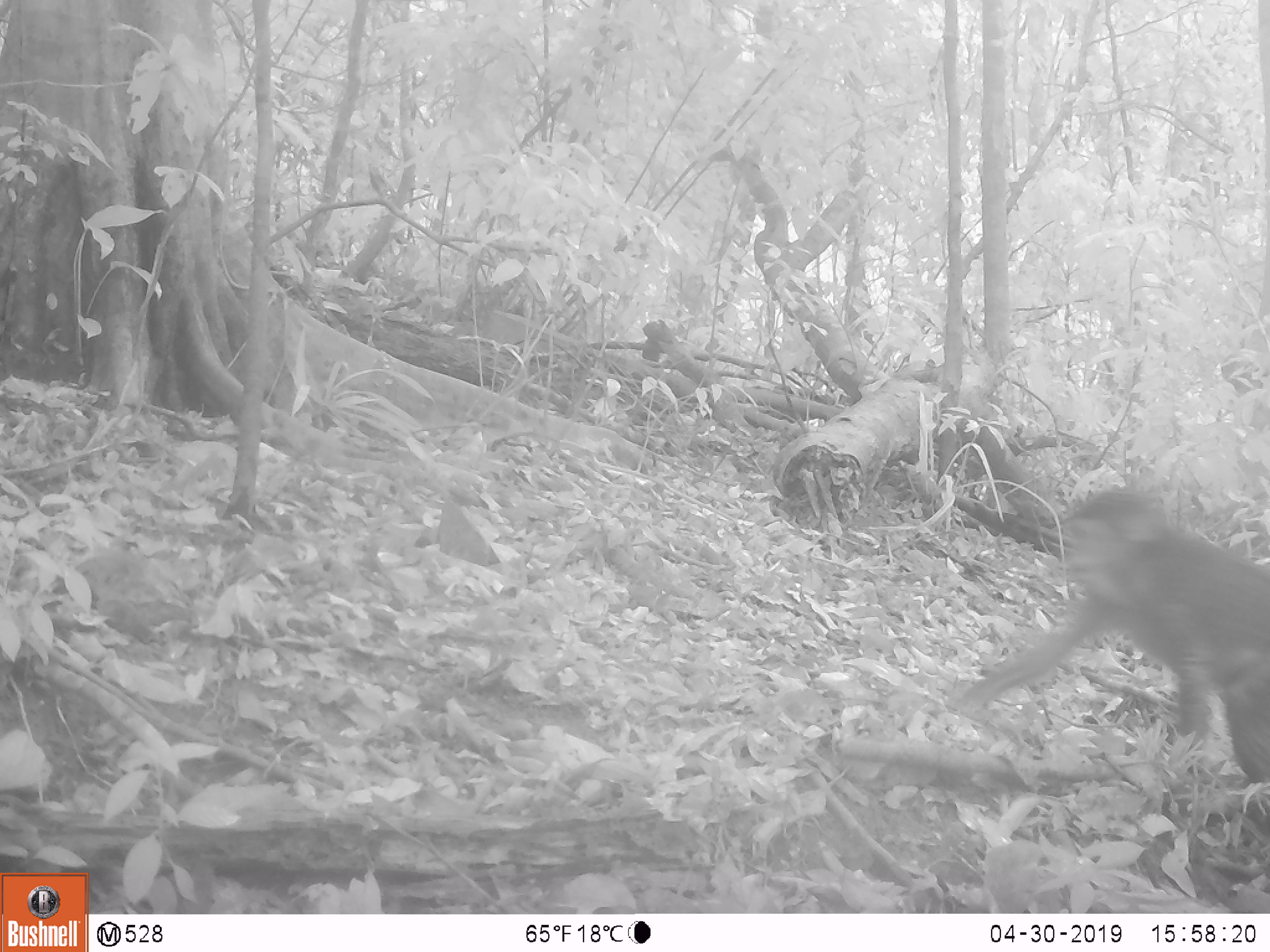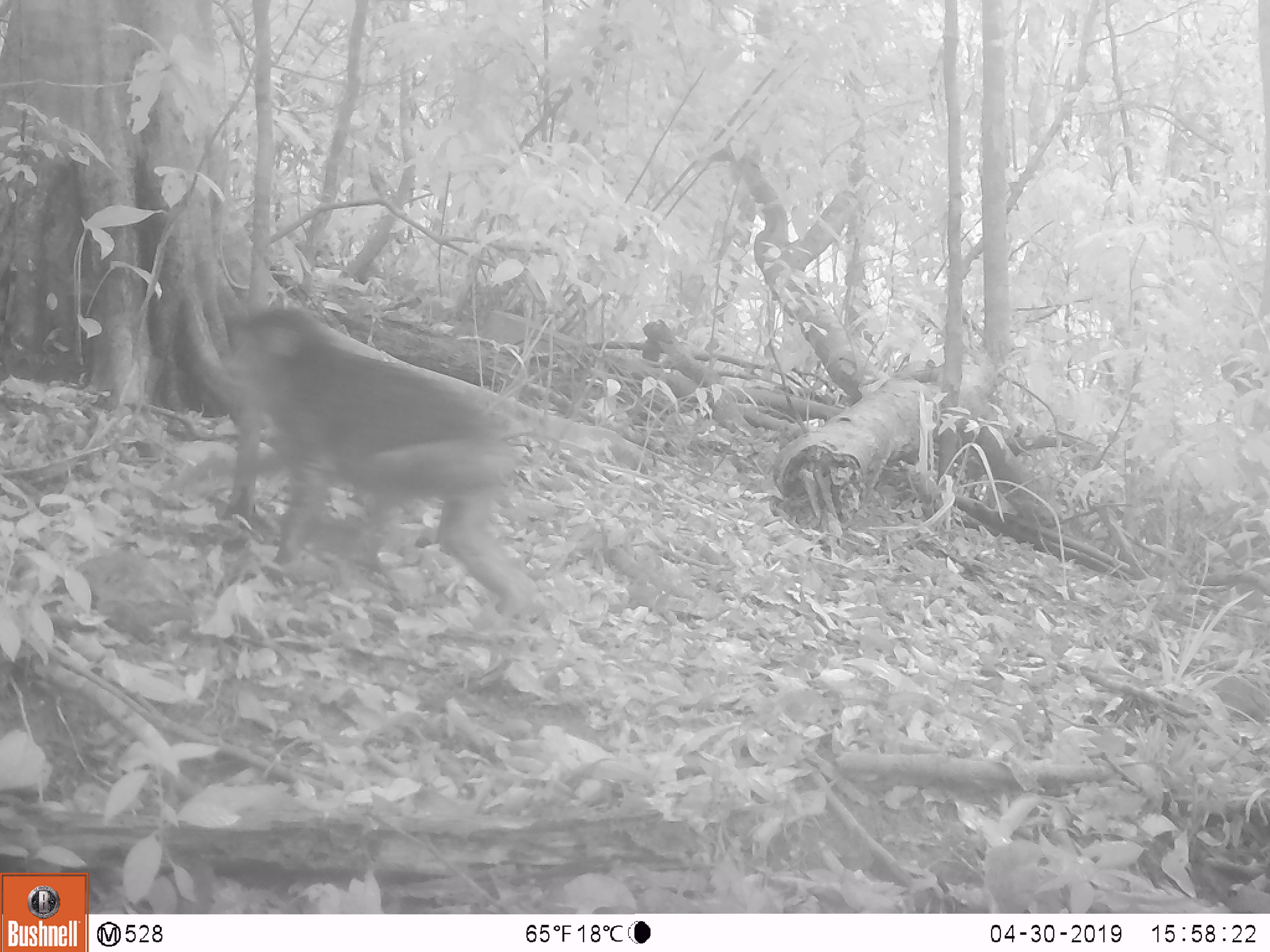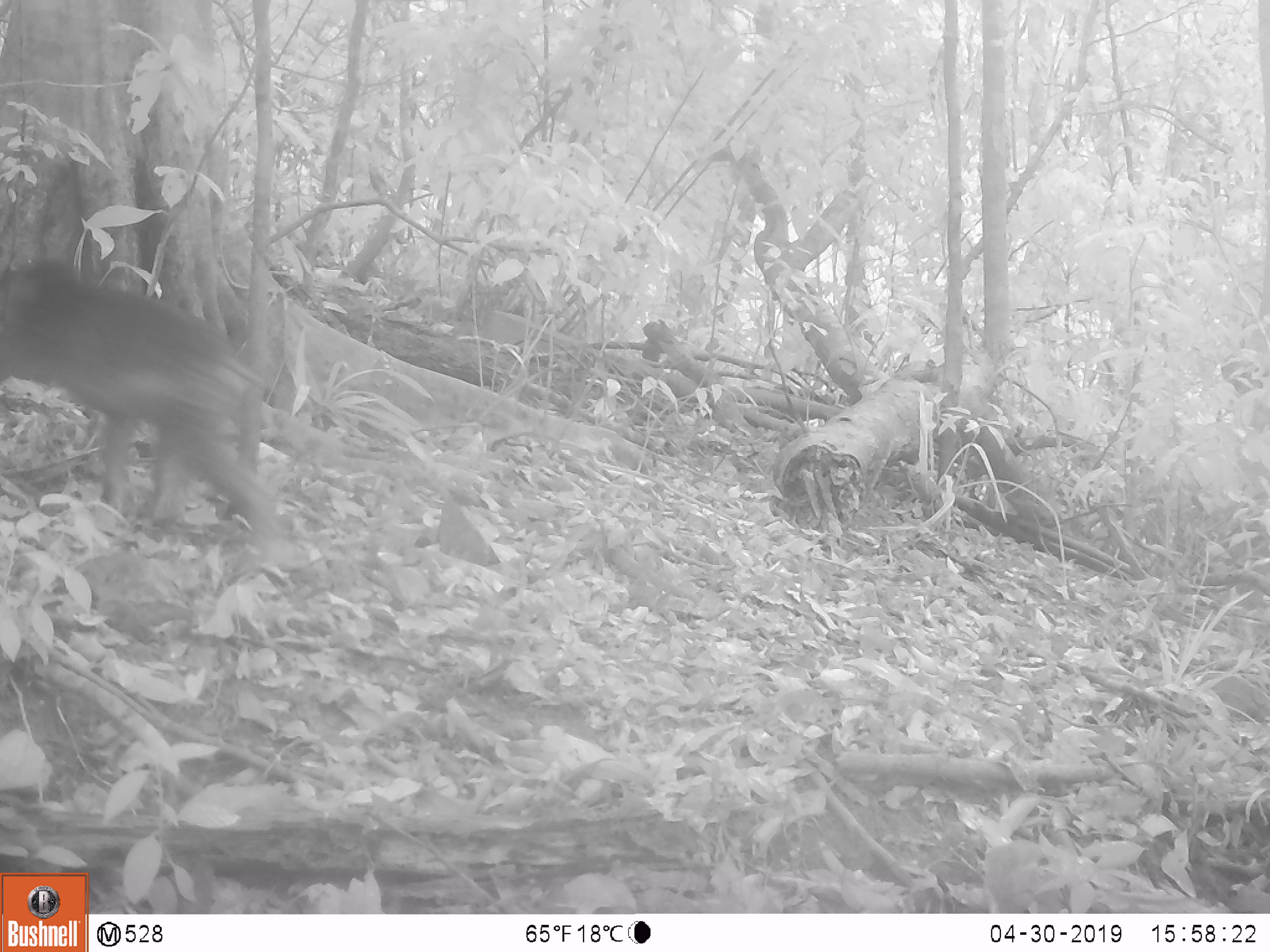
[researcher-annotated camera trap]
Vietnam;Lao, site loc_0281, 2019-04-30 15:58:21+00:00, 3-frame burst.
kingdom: Animalia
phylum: Chordata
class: Mammalia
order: Primates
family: Cercopithecidae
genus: Macaca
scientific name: Macaca arctoides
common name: stump-tailed macaque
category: stump tailed macaque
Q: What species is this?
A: Stump tailed macaque (stump-tailed macaque) (Macaca arctoides).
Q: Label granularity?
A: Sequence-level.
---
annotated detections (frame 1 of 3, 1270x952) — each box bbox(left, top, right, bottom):
stump tailed macaque: bbox(956, 488, 1270, 781)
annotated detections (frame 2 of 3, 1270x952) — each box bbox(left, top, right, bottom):
stump tailed macaque: bbox(183, 300, 540, 622)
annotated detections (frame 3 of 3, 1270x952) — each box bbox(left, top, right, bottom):
stump tailed macaque: bbox(1, 259, 289, 549)